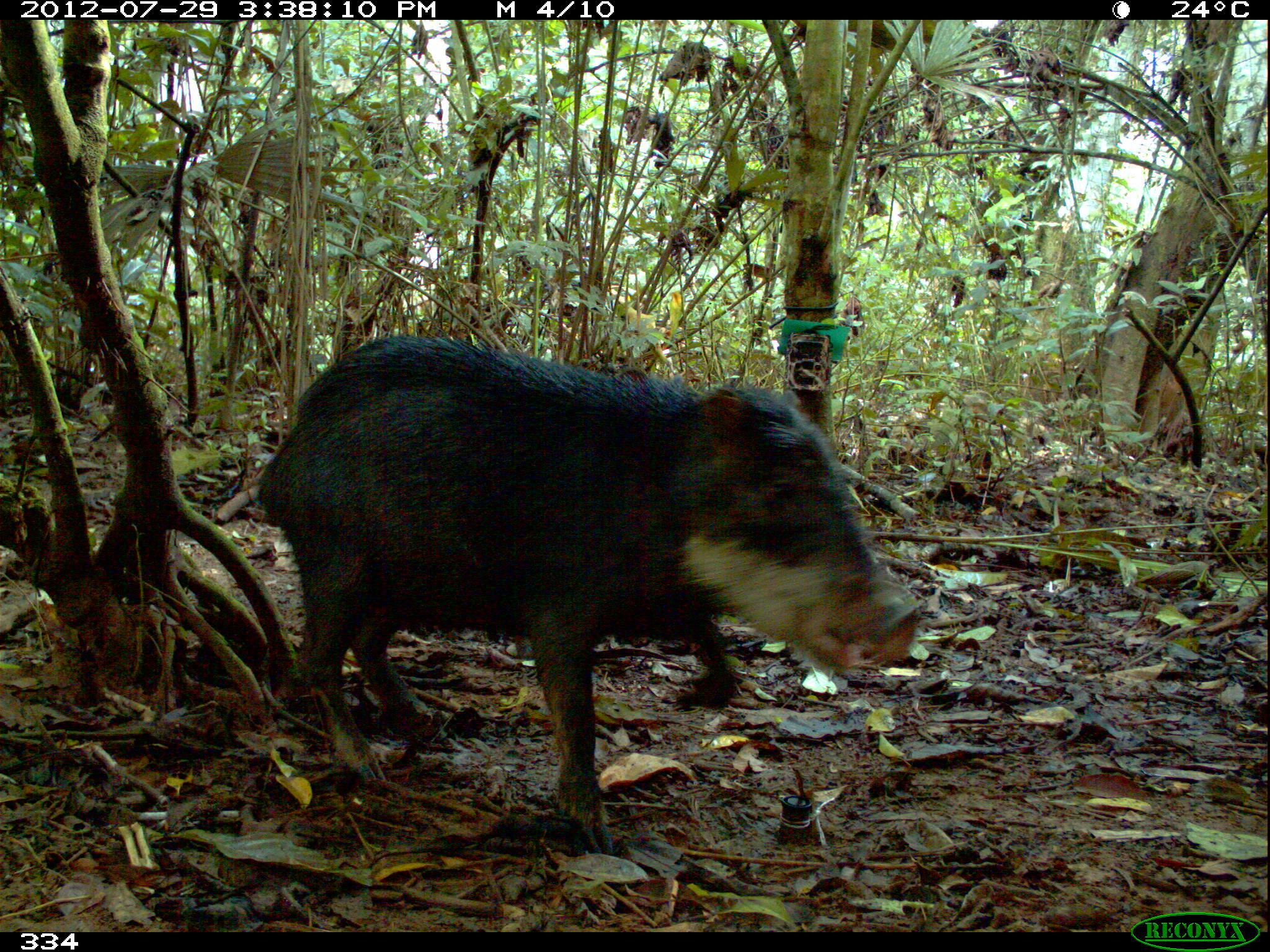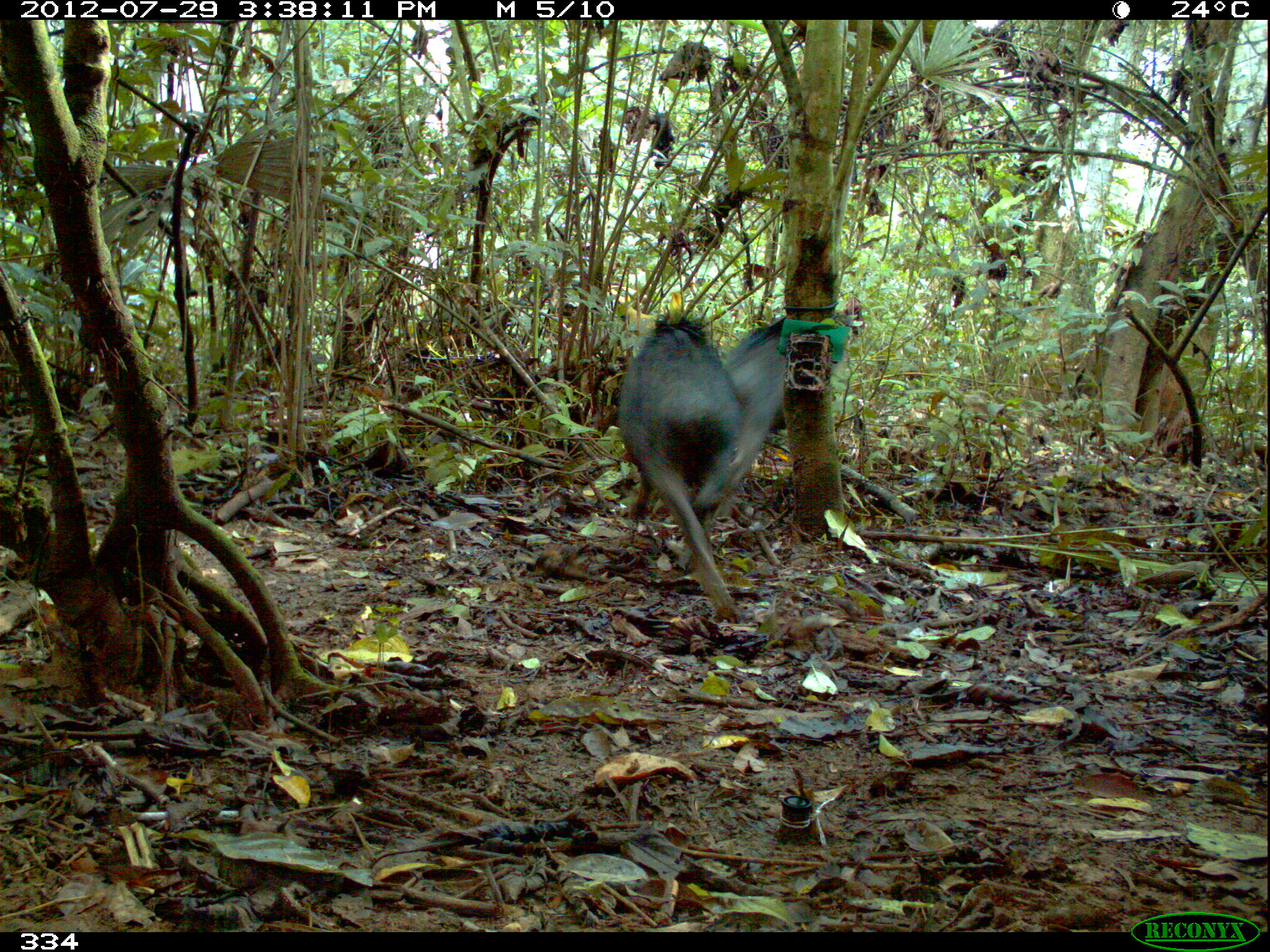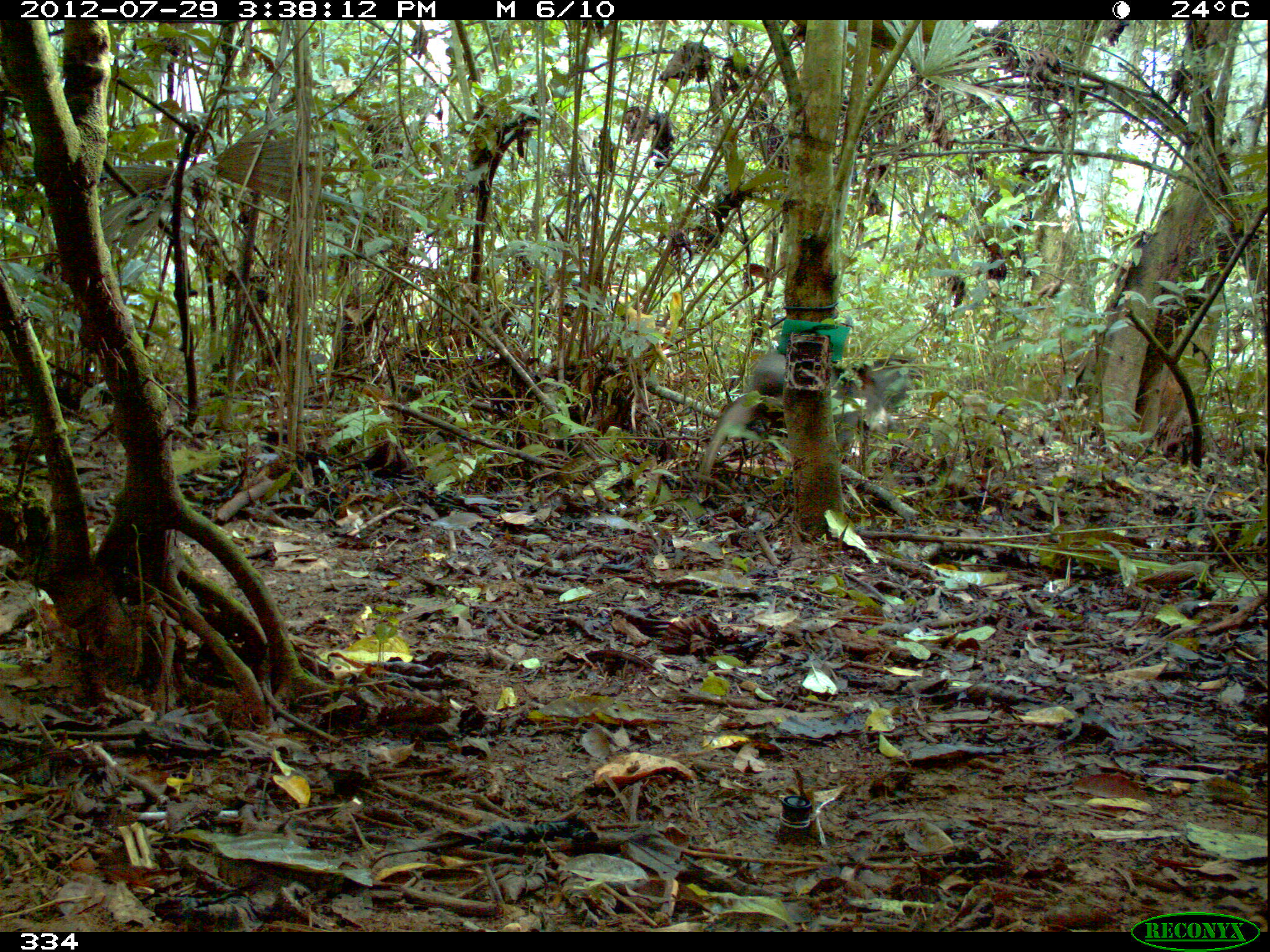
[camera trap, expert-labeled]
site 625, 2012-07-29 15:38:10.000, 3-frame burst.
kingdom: Animalia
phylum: Chordata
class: Mammalia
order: Artiodactyla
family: Tayassuidae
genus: Tayassu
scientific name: Tayassu pecari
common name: white-lipped peccary